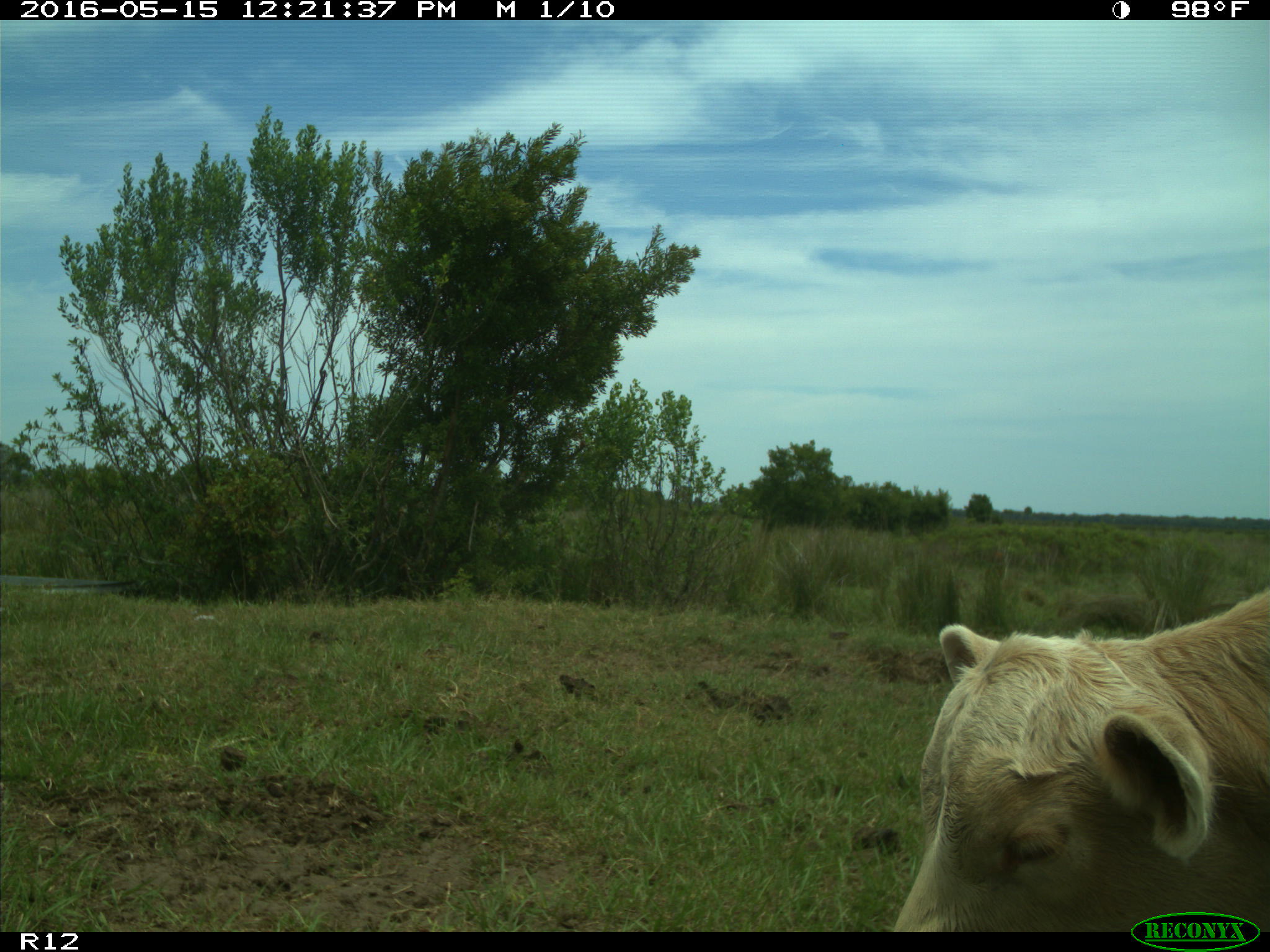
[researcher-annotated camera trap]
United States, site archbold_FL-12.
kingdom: Animalia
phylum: Chordata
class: Mammalia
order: Artiodactyla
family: Bovidae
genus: Bos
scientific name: Bos taurus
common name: domestic cow